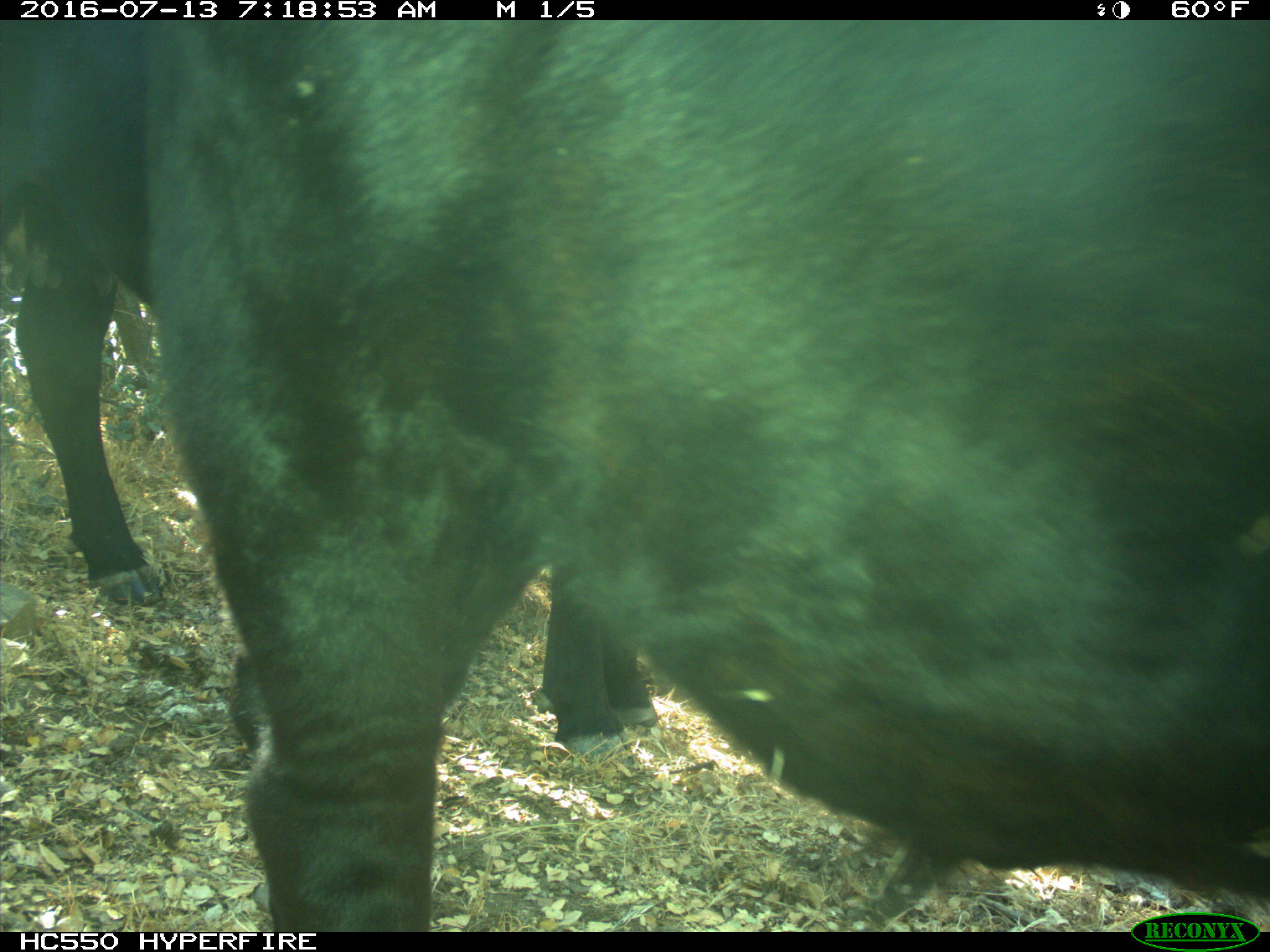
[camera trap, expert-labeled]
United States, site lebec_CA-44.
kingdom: Animalia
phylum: Chordata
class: Mammalia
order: Artiodactyla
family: Bovidae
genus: Bos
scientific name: Bos taurus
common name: domestic cow